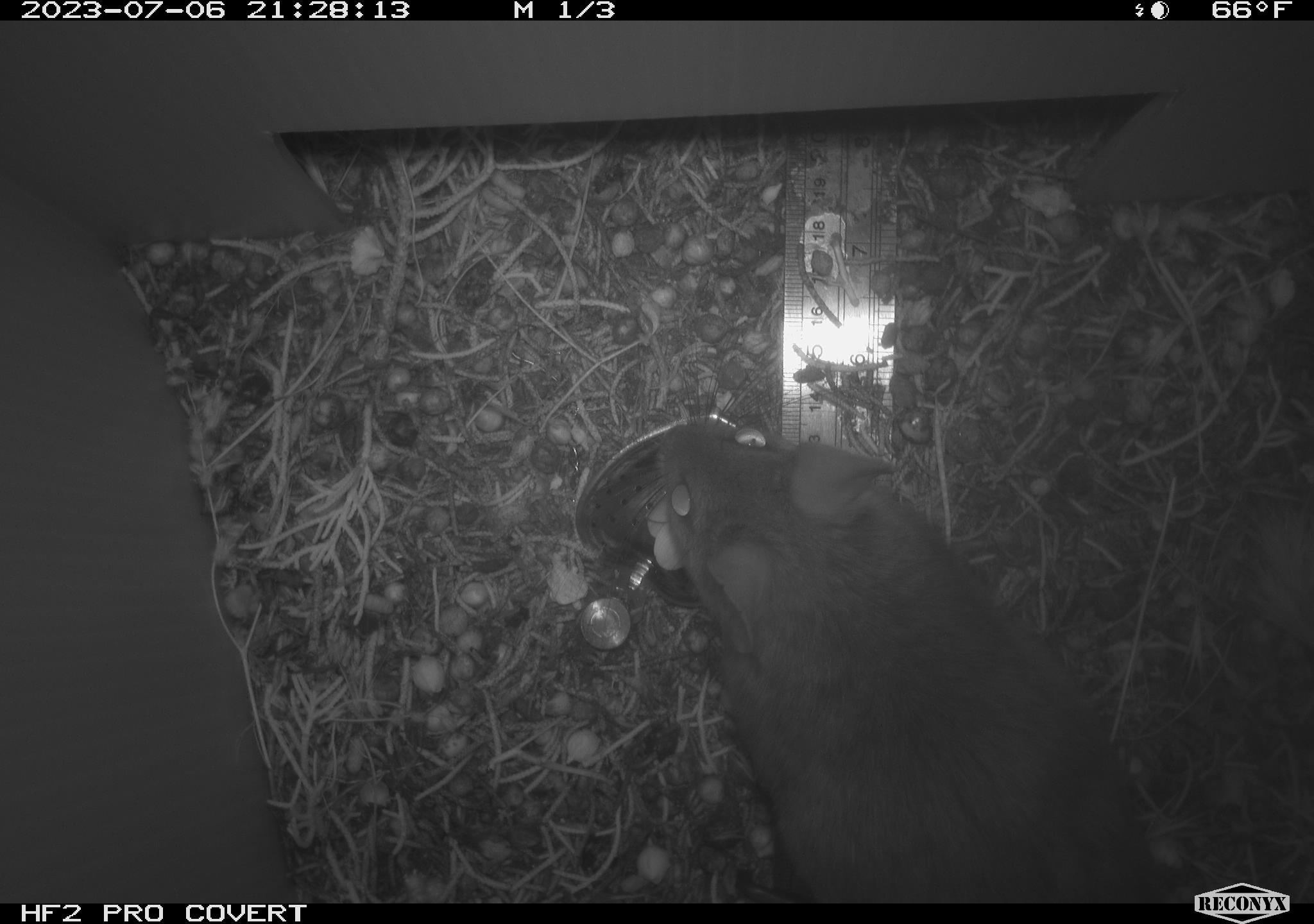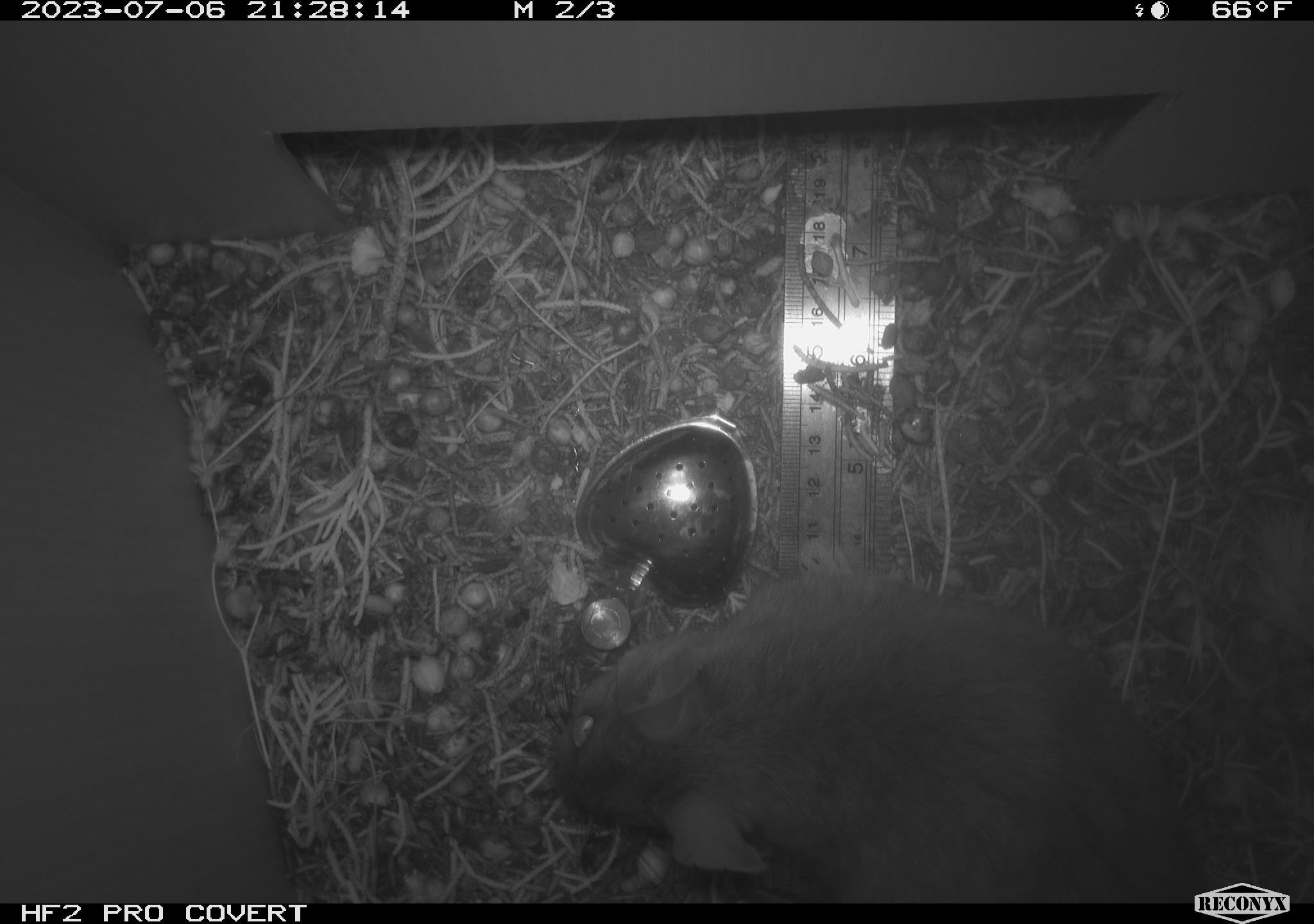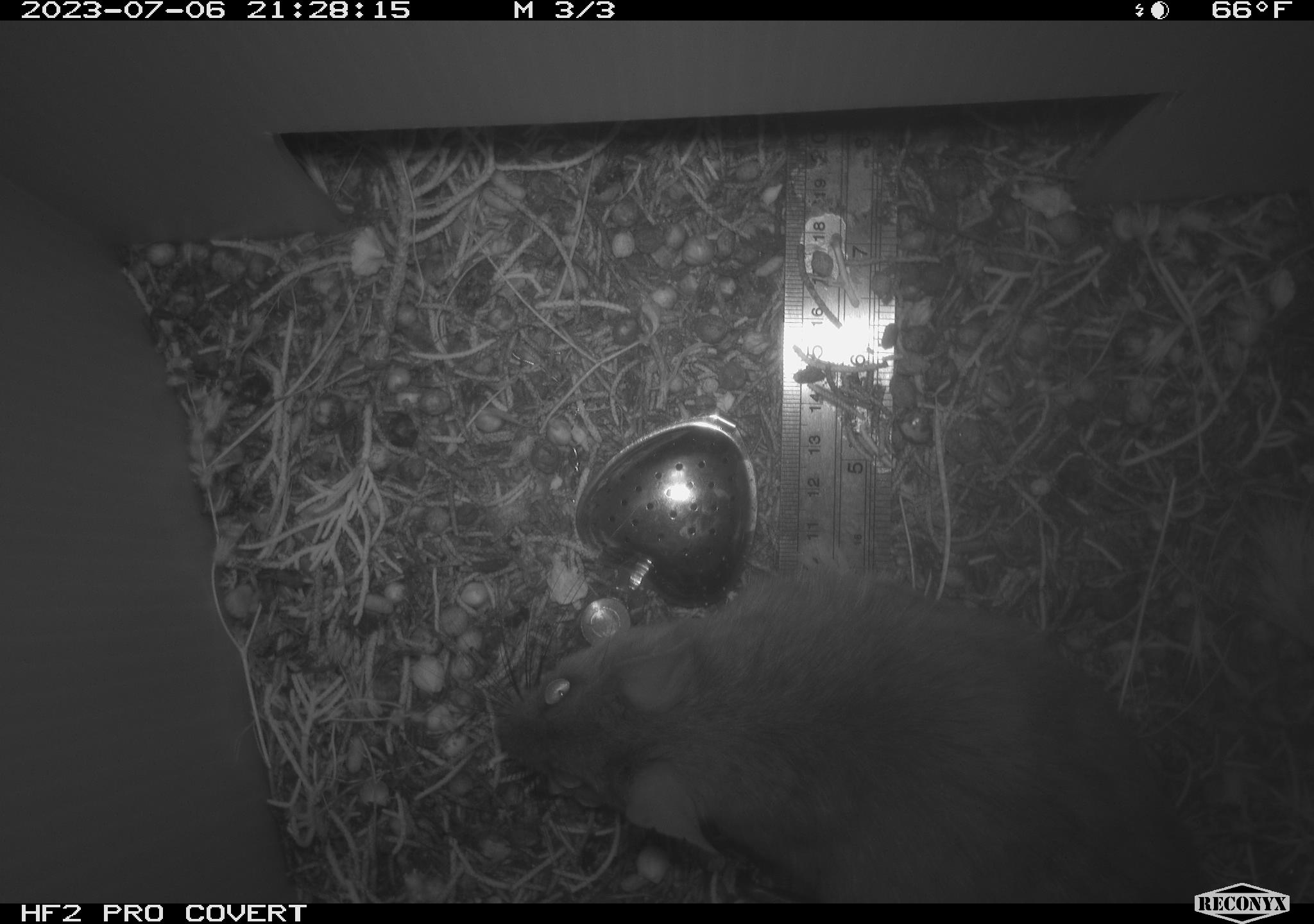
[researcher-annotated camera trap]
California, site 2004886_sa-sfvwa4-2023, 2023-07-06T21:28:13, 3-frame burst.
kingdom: Animalia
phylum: Chordata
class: Mammalia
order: Rodentia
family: Cricetidae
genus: Neotoma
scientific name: Neotoma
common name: pack rat or woodrat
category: neotoma species